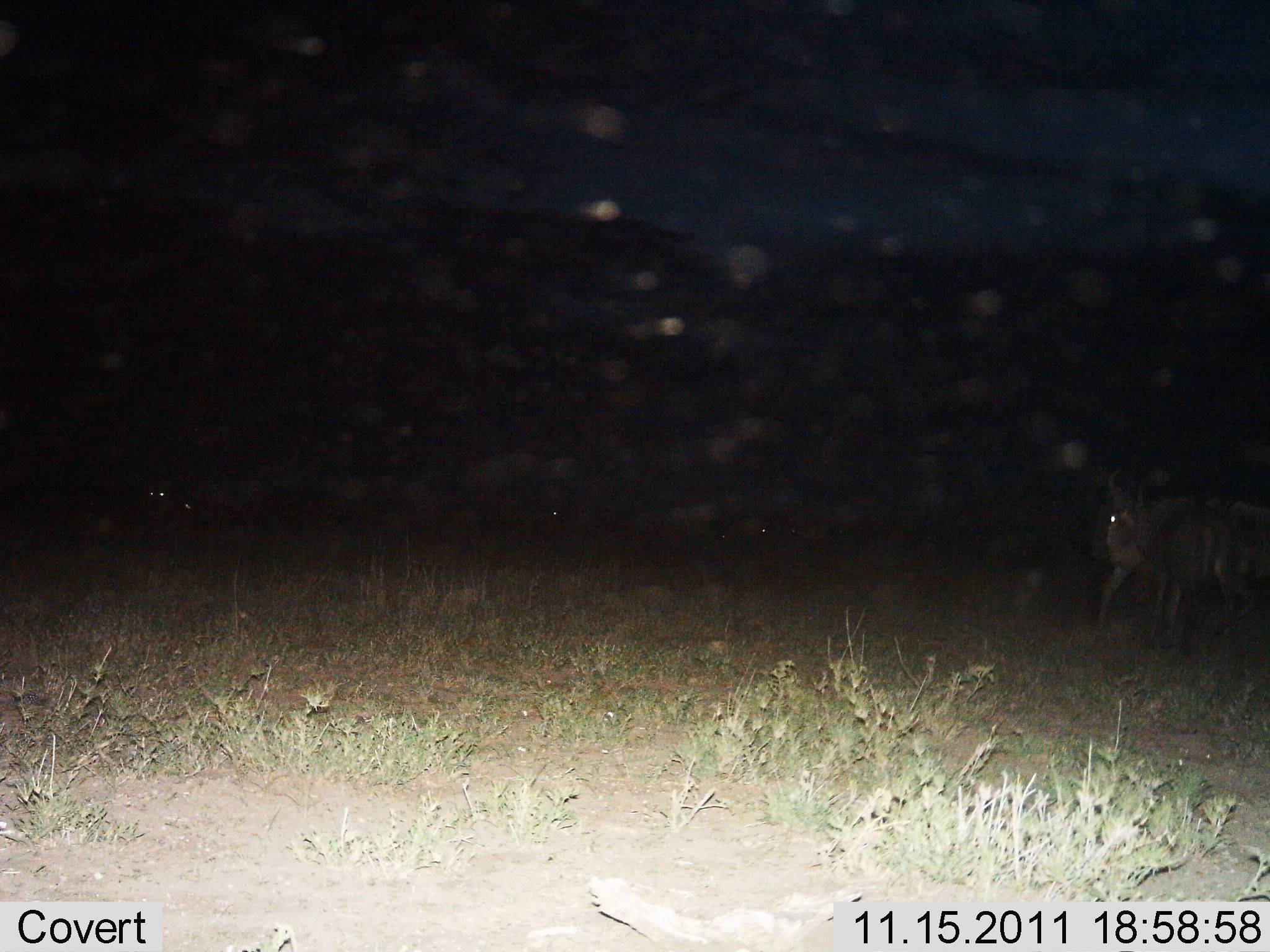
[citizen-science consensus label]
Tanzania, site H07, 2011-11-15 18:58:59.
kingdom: Animalia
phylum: Chordata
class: Mammalia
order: Artiodactyla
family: Bovidae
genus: Connochaetes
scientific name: Connochaetes taurinus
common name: blue wildebeest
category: wildebeest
Wildebeest (blue wildebeest) (Connochaetes taurinus), count 2. Behavior (volunteer vote fractions): standing 50%, resting 0%, moving 60%, interacting 0%. Young present (vote fraction): 0%. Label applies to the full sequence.